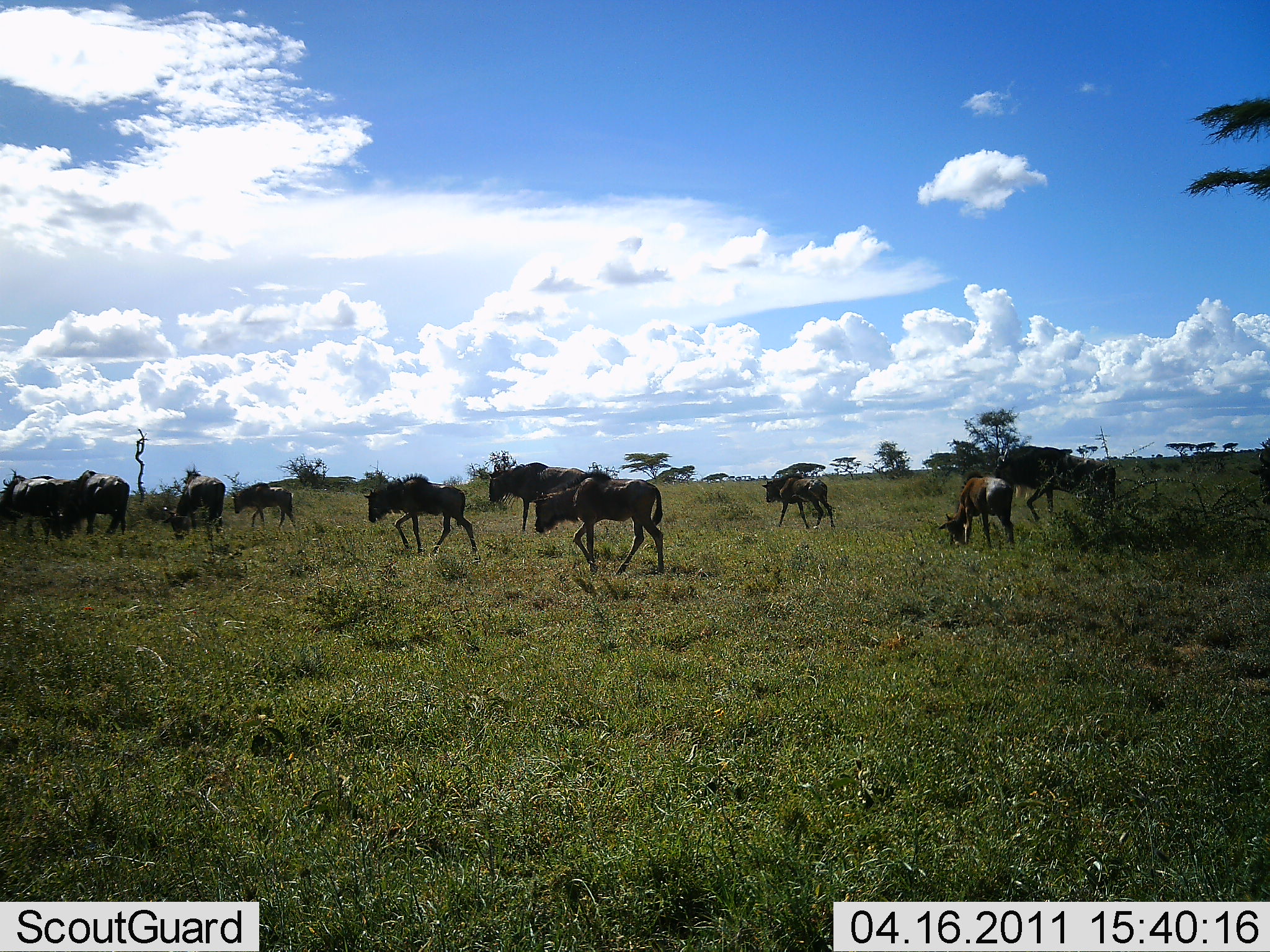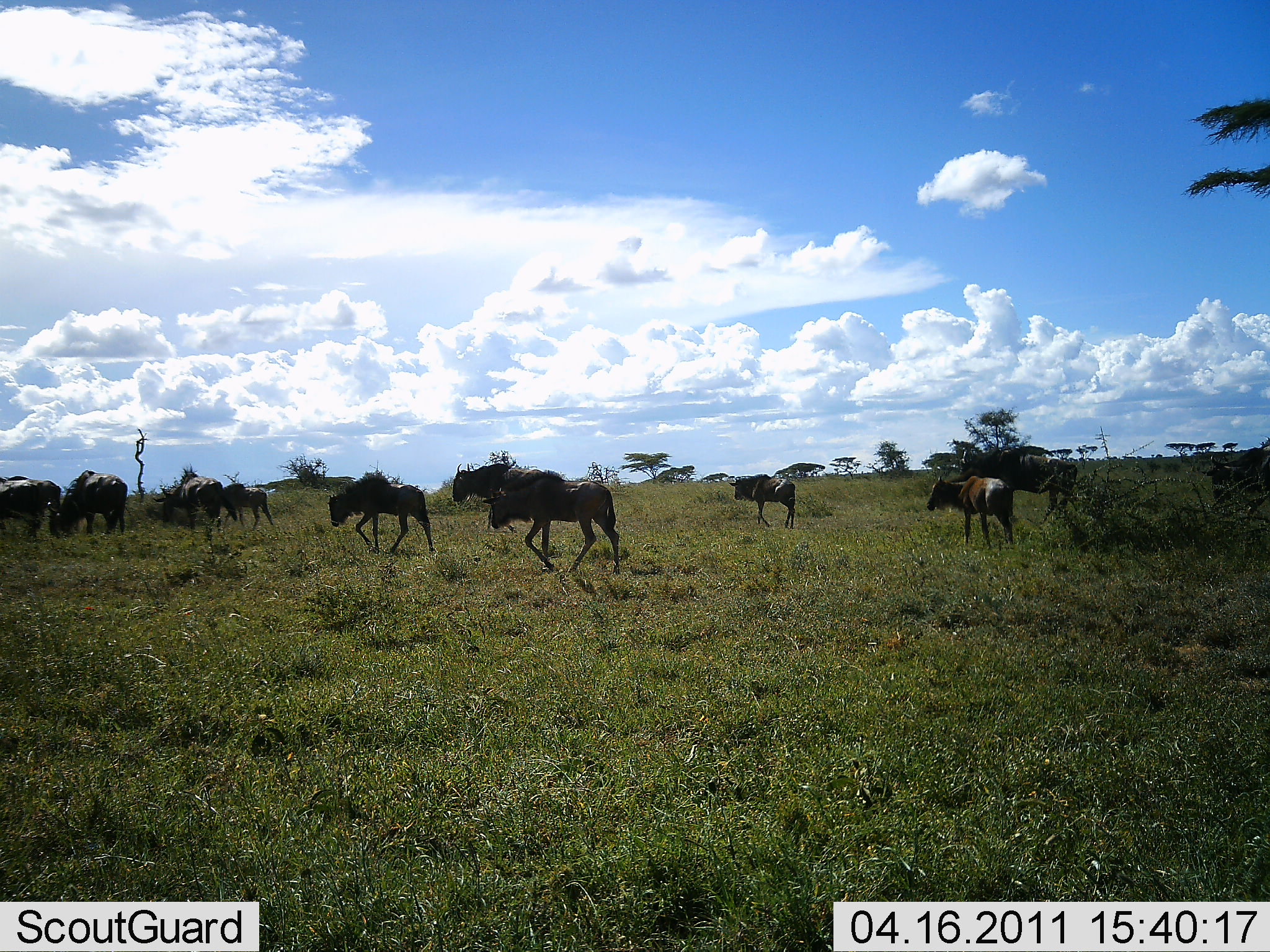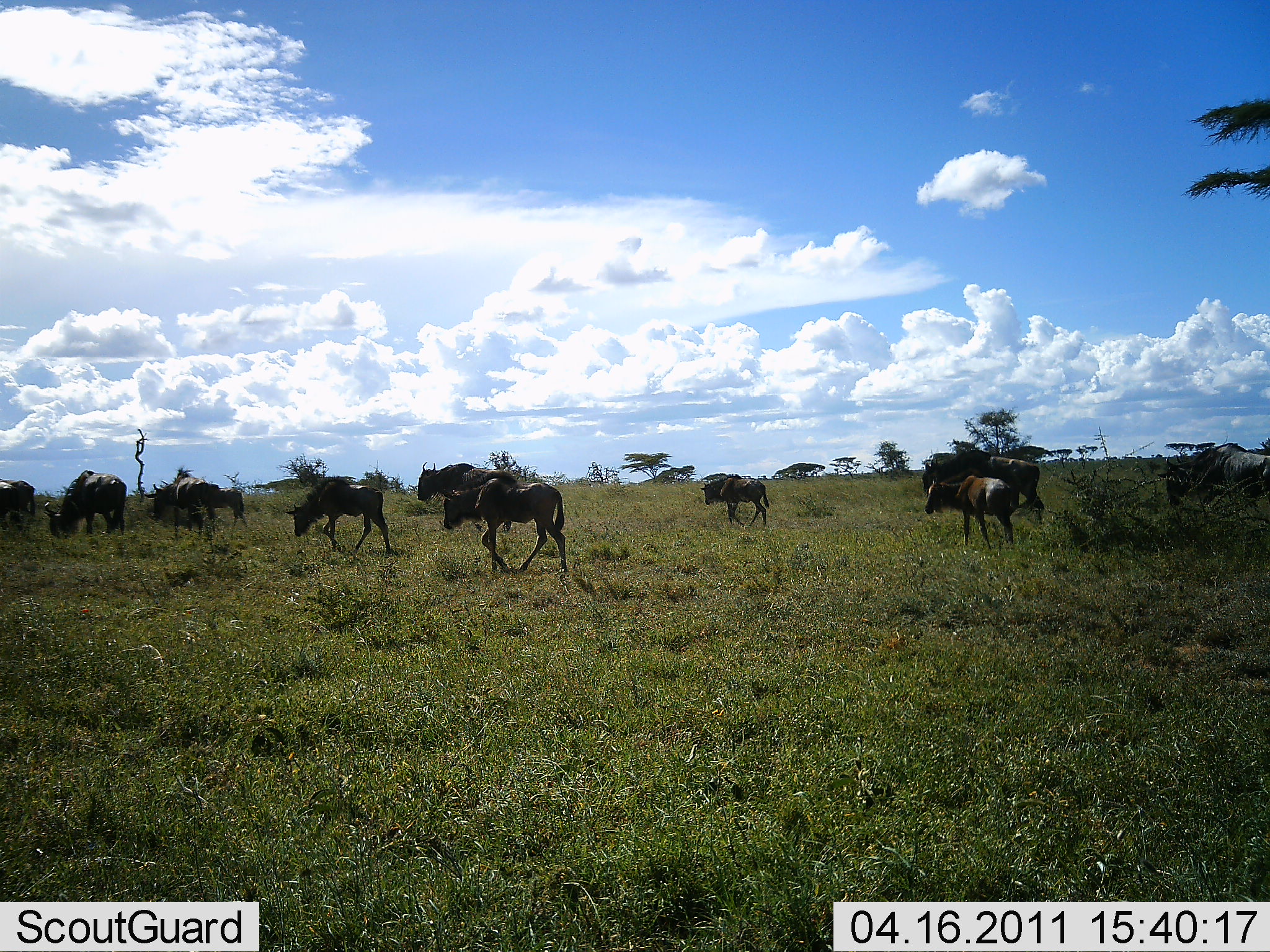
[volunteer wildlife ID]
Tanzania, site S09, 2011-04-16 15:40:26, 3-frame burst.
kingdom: Animalia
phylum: Chordata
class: Mammalia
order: Artiodactyla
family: Bovidae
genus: Connochaetes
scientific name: Connochaetes taurinus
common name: blue wildebeest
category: wildebeest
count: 11-50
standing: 21%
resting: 0%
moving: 93%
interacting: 0%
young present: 43%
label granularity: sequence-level